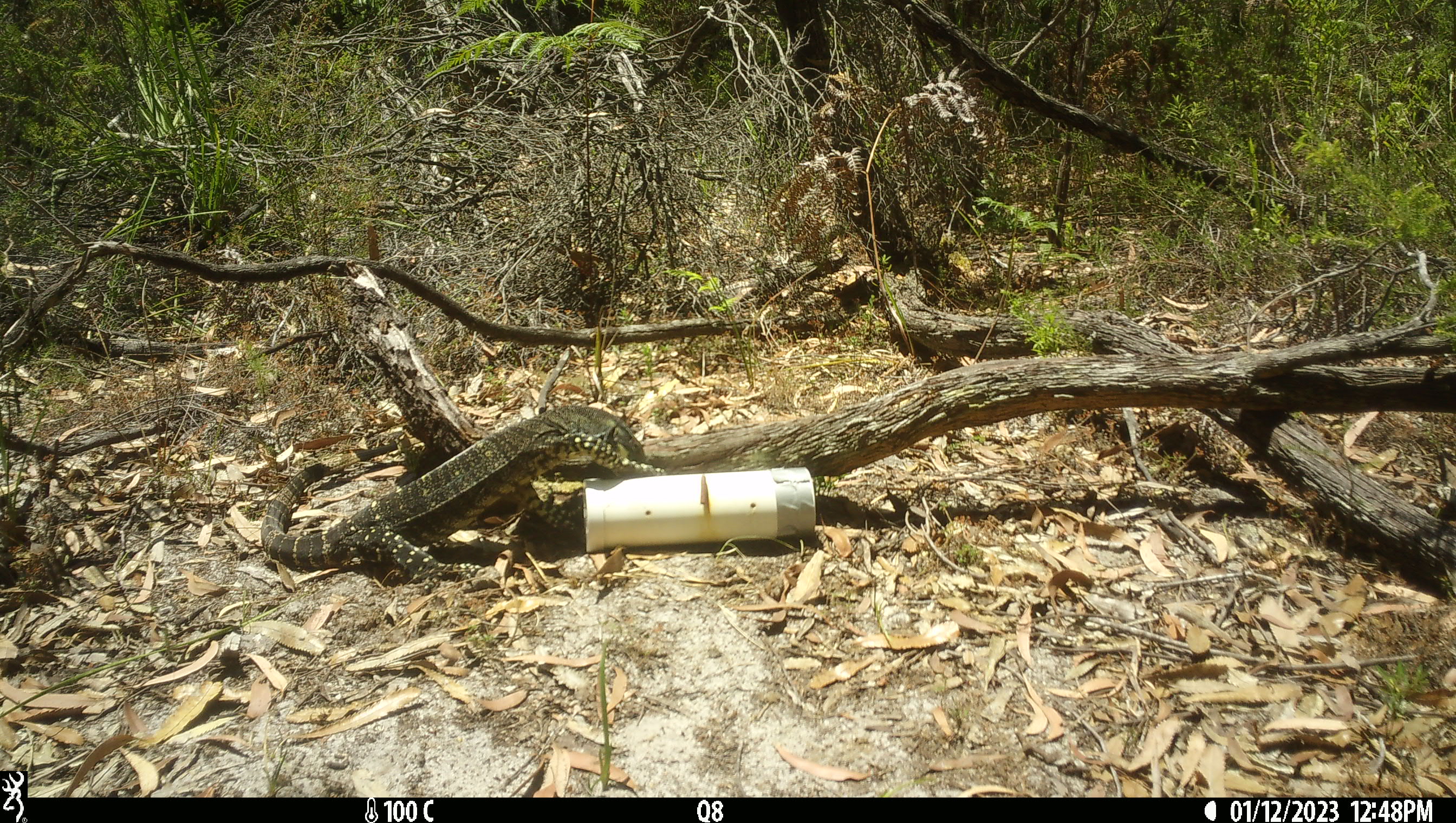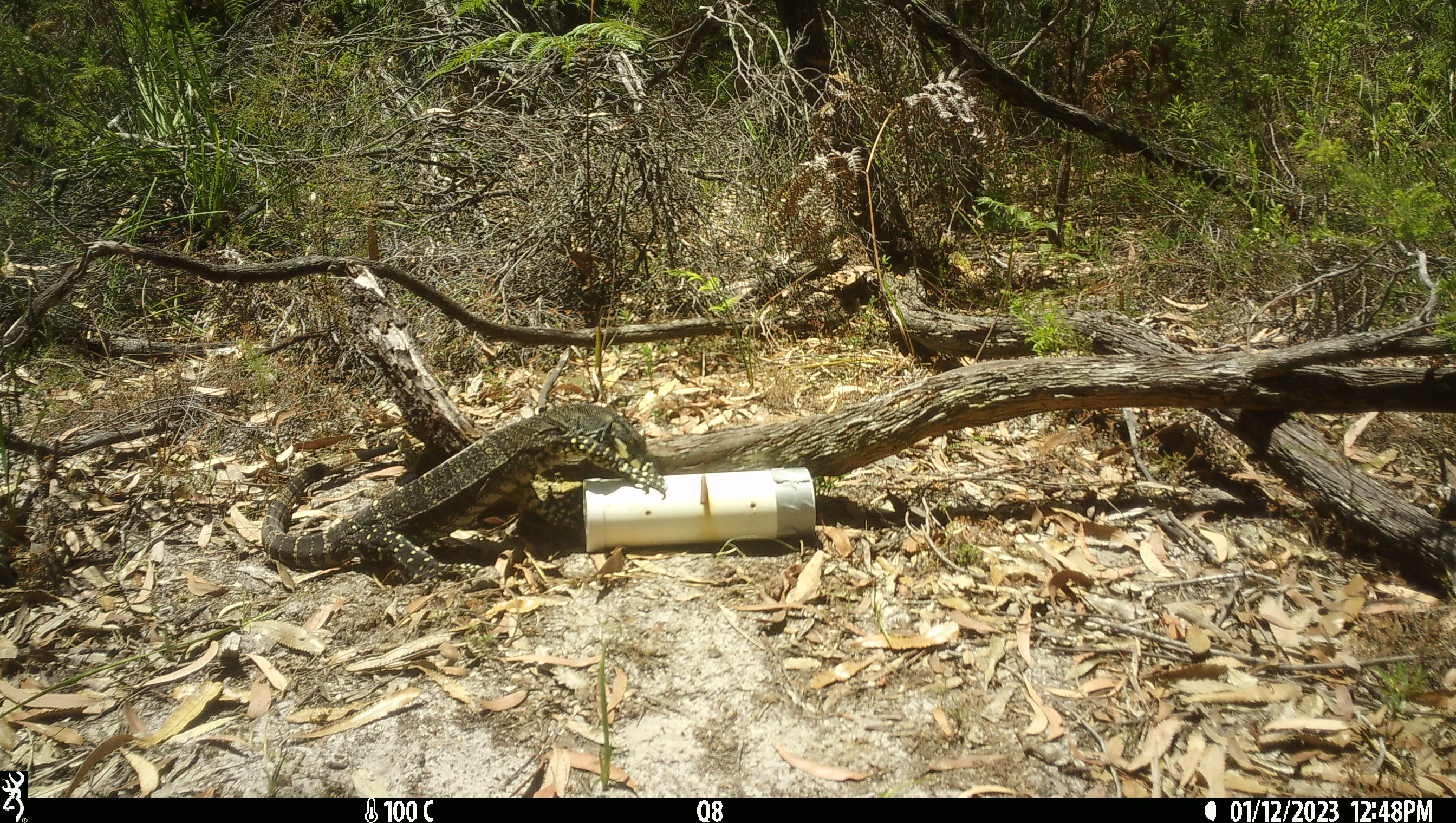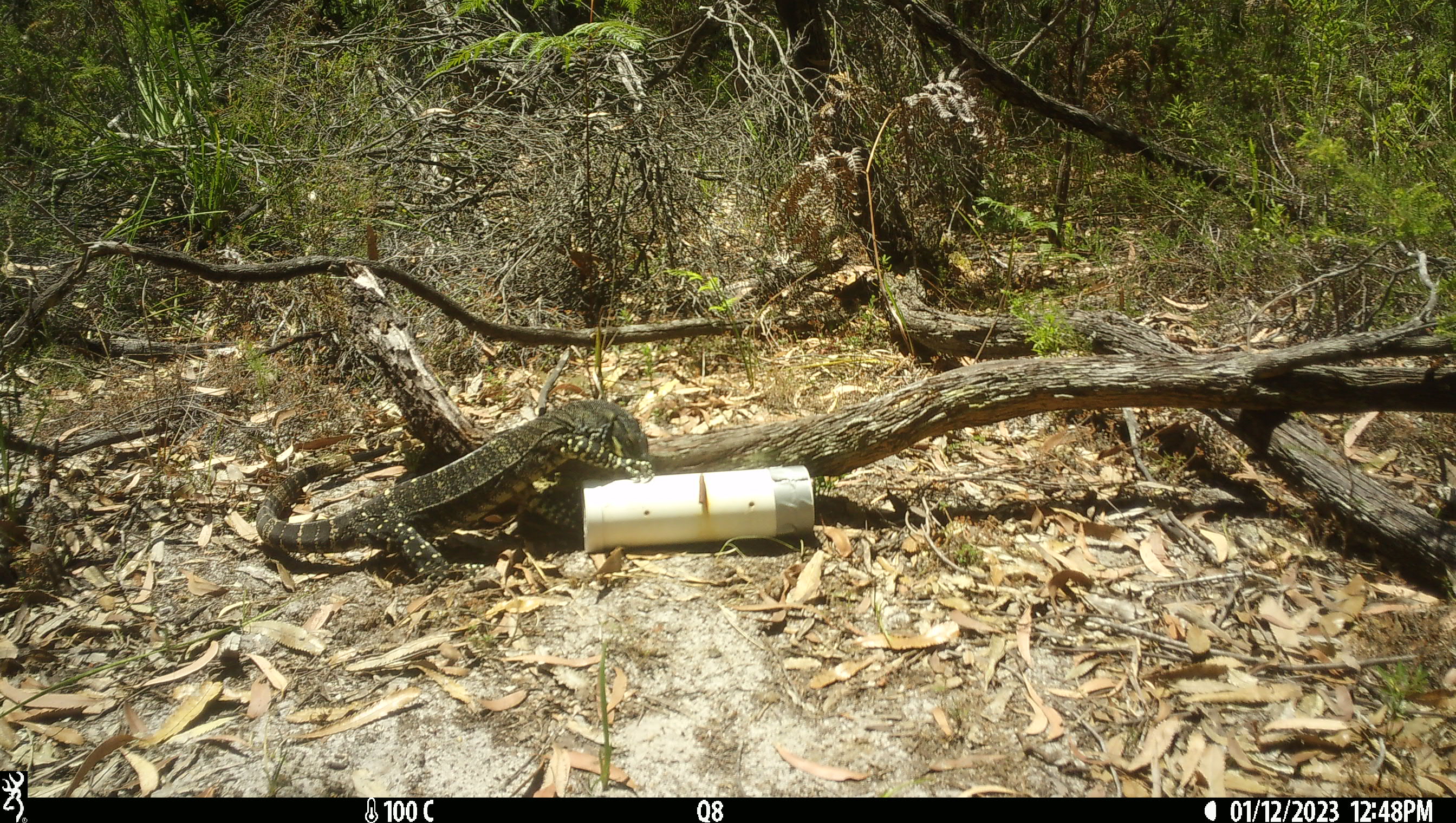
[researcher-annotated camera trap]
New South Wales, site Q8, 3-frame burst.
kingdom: Animalia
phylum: Chordata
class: Reptilia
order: Squamata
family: Varanidae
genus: Varanus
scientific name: Varanus varius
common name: lace monitor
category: goanna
Goanna (lace monitor) (Varanus varius).